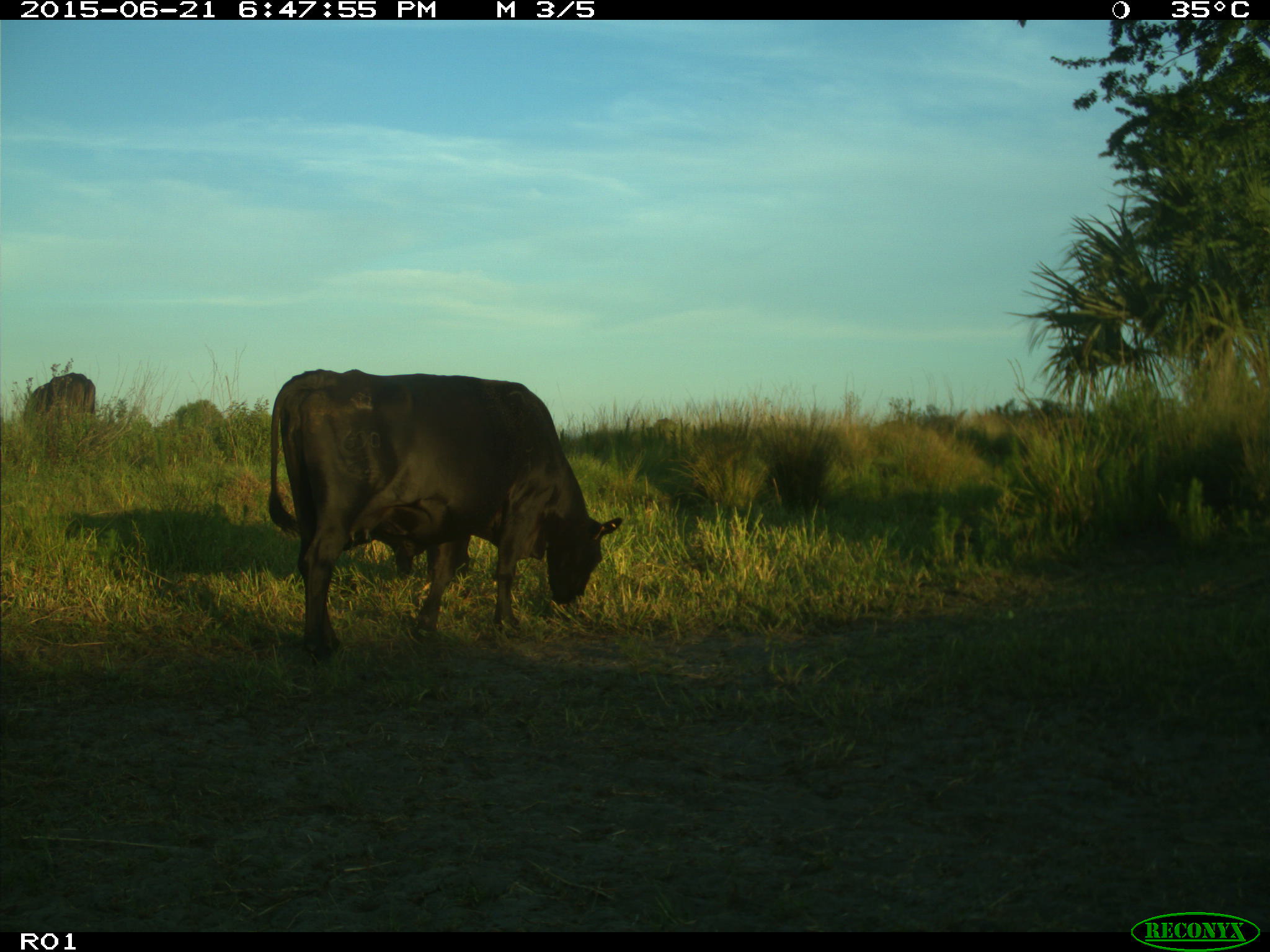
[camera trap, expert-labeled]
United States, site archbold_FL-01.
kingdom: Animalia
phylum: Chordata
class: Mammalia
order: Artiodactyla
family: Bovidae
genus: Bos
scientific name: Bos taurus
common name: domestic cow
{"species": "Bos taurus (domestic cow)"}